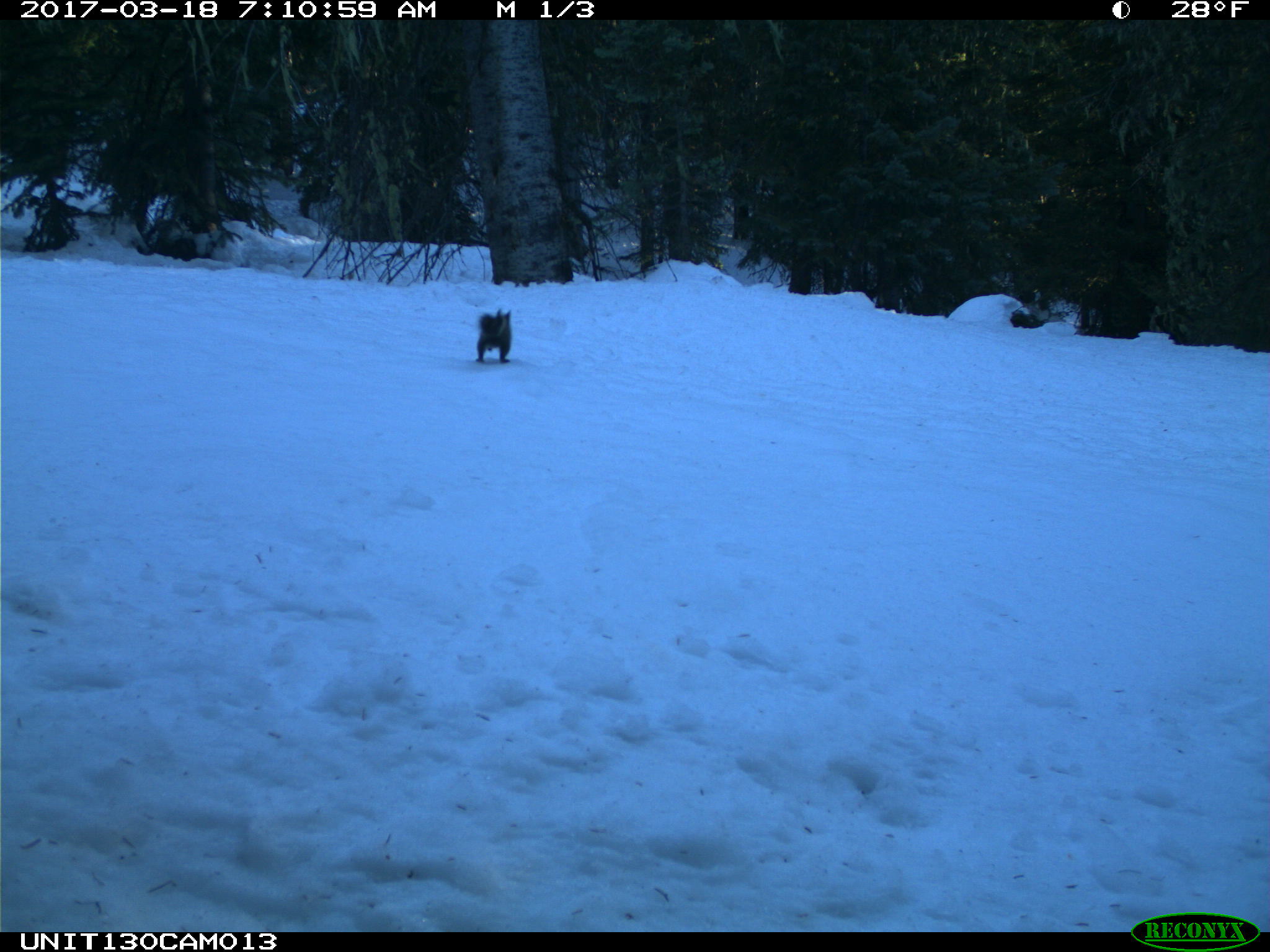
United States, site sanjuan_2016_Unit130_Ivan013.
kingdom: Animalia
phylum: Chordata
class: Mammalia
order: Rodentia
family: Sciuridae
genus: Tamiasciurus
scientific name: Tamiasciurus hudsonicus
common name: american red squirrel